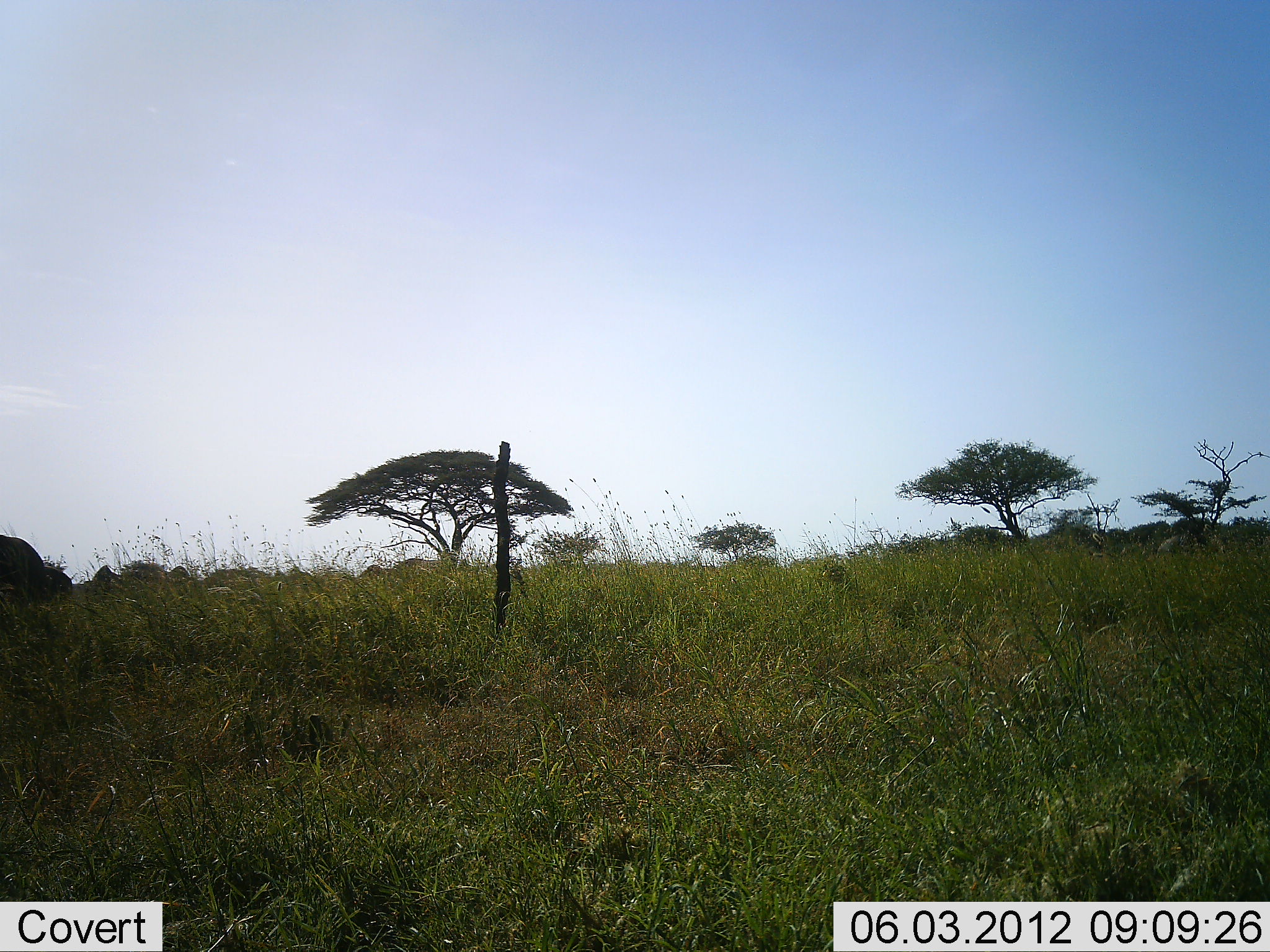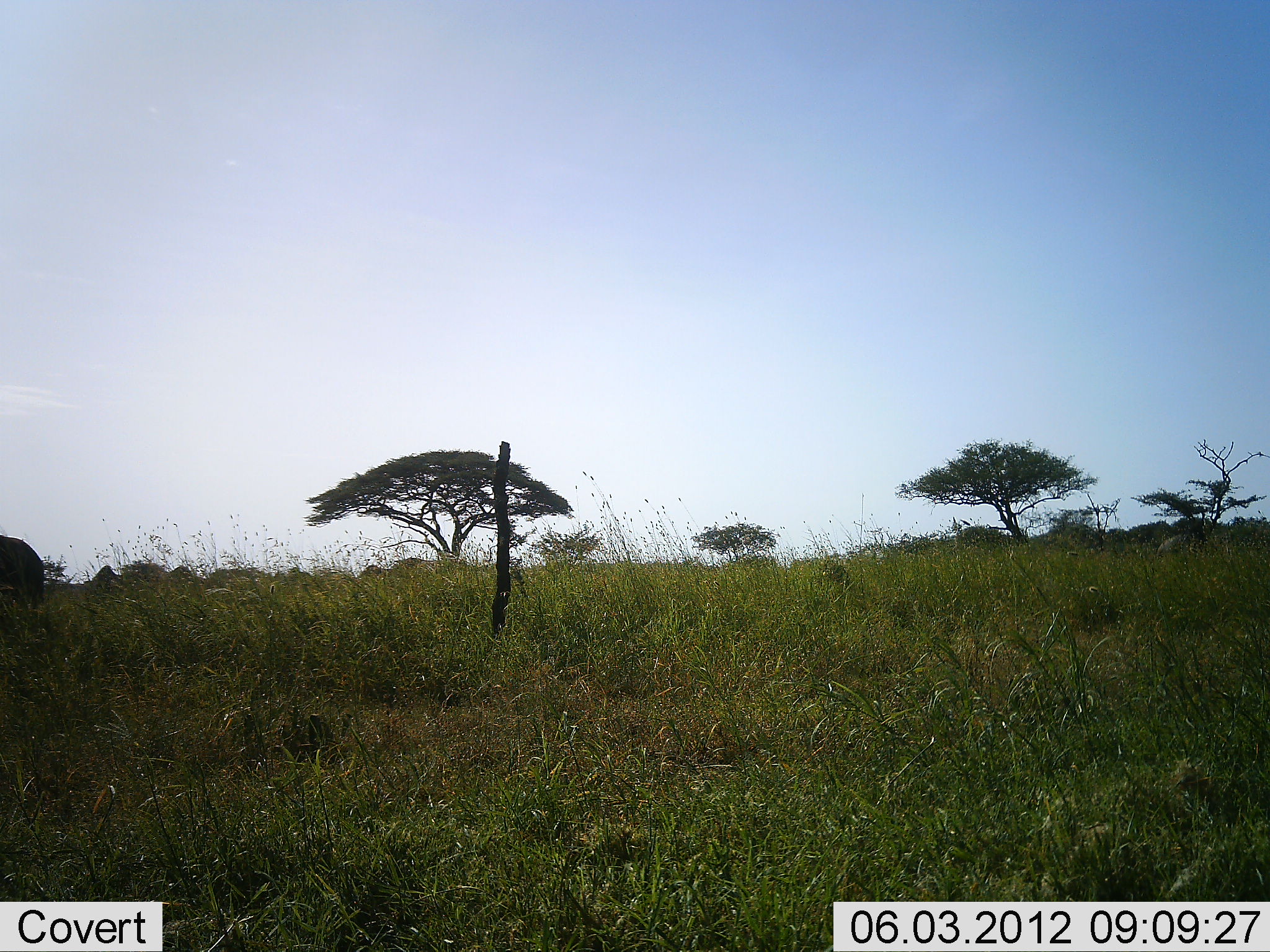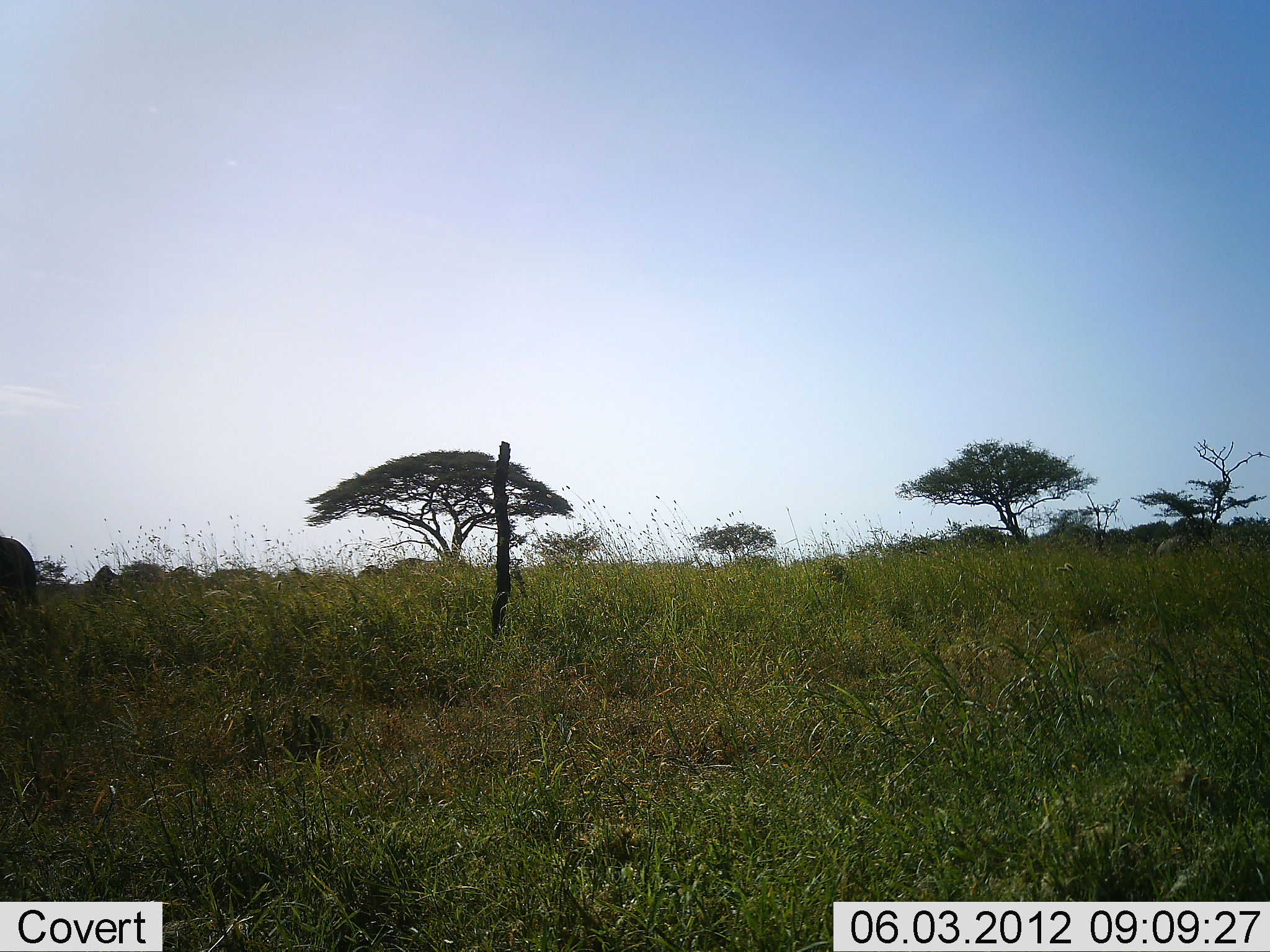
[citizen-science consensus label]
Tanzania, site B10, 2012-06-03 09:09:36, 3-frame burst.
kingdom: Animalia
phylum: Chordata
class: Mammalia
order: Artiodactyla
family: Bovidae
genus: Connochaetes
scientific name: Connochaetes taurinus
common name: blue wildebeest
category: wildebeest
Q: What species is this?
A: Wildebeest (blue wildebeest) (Connochaetes taurinus).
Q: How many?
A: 1.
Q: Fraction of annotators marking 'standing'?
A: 56%.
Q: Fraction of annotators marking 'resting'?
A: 0%.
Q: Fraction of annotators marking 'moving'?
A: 11%.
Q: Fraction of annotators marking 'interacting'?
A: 0%.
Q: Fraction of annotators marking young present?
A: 0%.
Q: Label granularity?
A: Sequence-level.